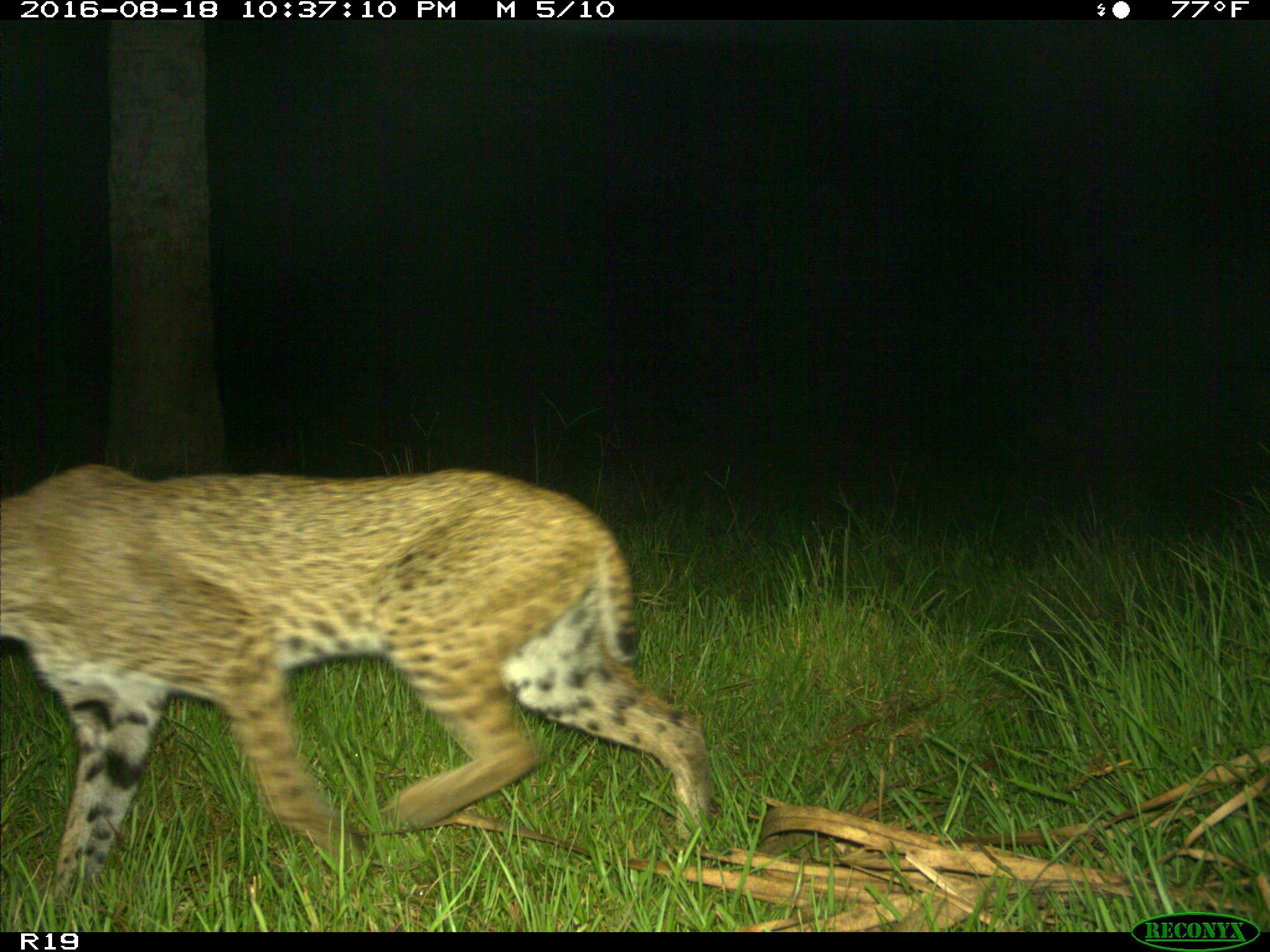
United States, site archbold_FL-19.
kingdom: Animalia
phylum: Chordata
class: Mammalia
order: Carnivora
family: Felidae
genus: Lynx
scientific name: Lynx rufus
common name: bobcat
Lynx rufus (bobcat).